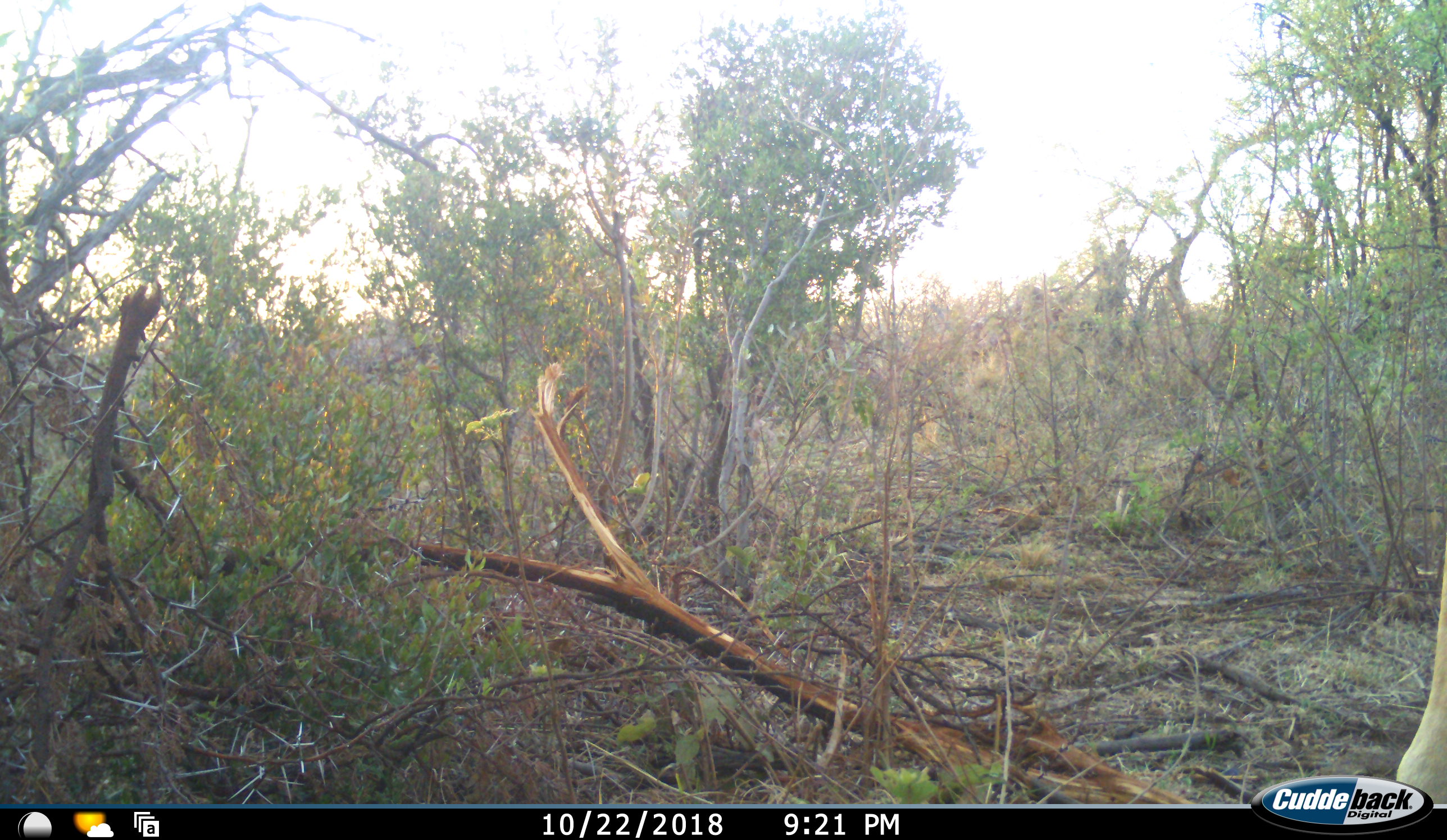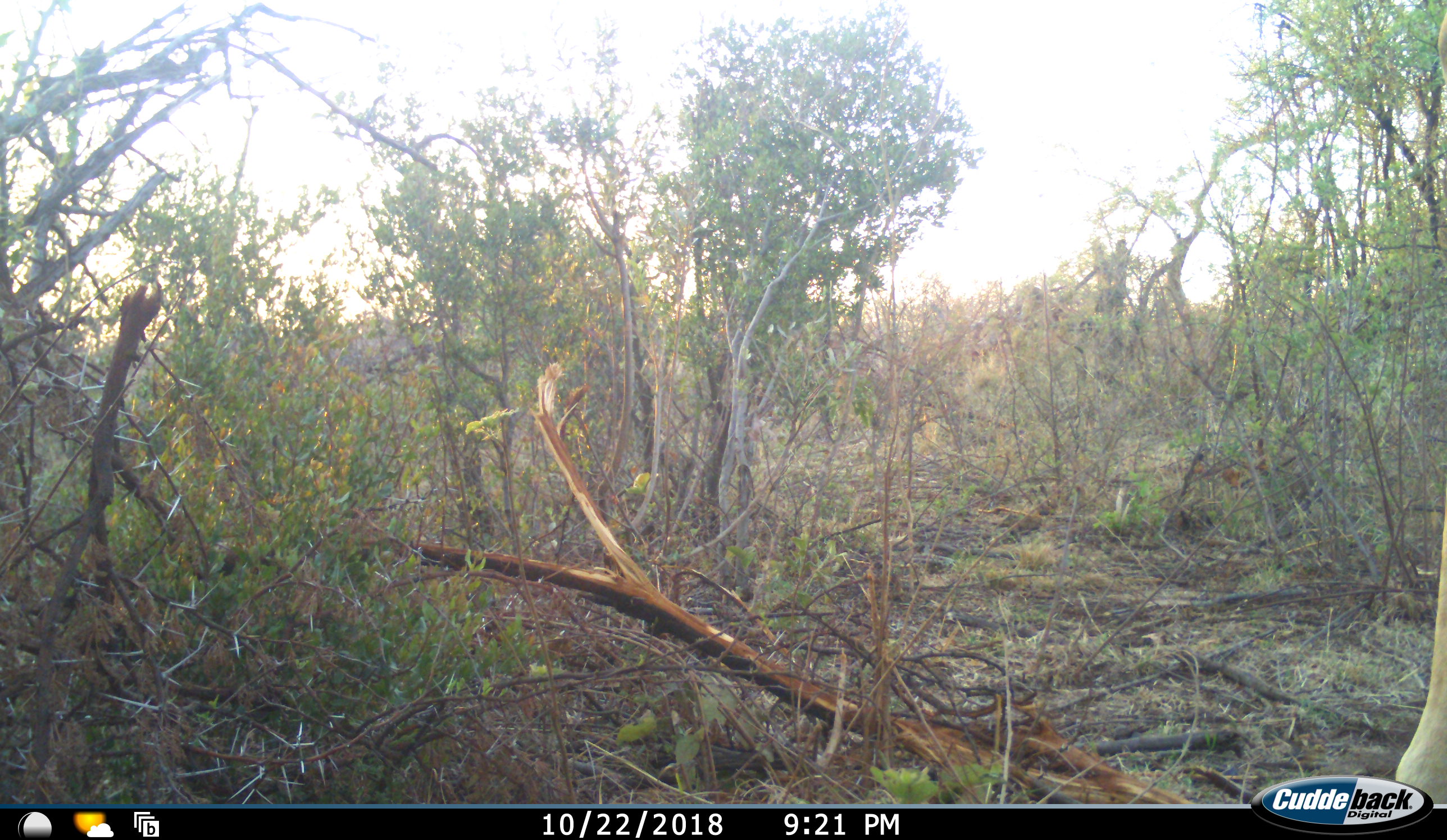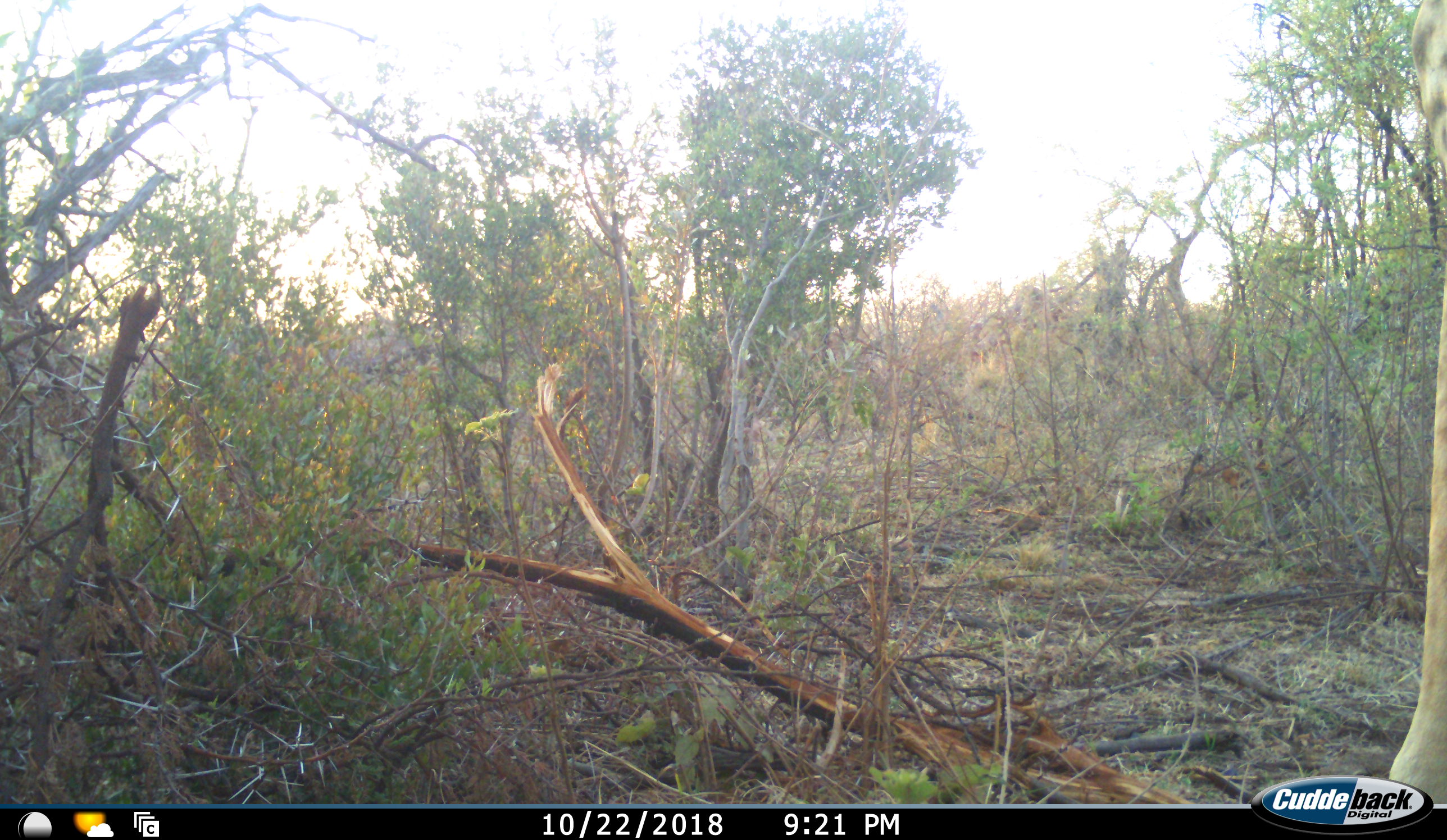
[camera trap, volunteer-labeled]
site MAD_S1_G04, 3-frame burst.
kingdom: Animalia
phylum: Chordata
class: Mammalia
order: Artiodactyla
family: Giraffidae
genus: Giraffa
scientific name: Giraffa camelopardalis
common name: giraffe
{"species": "giraffe (Giraffa camelopardalis)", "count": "1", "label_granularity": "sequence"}